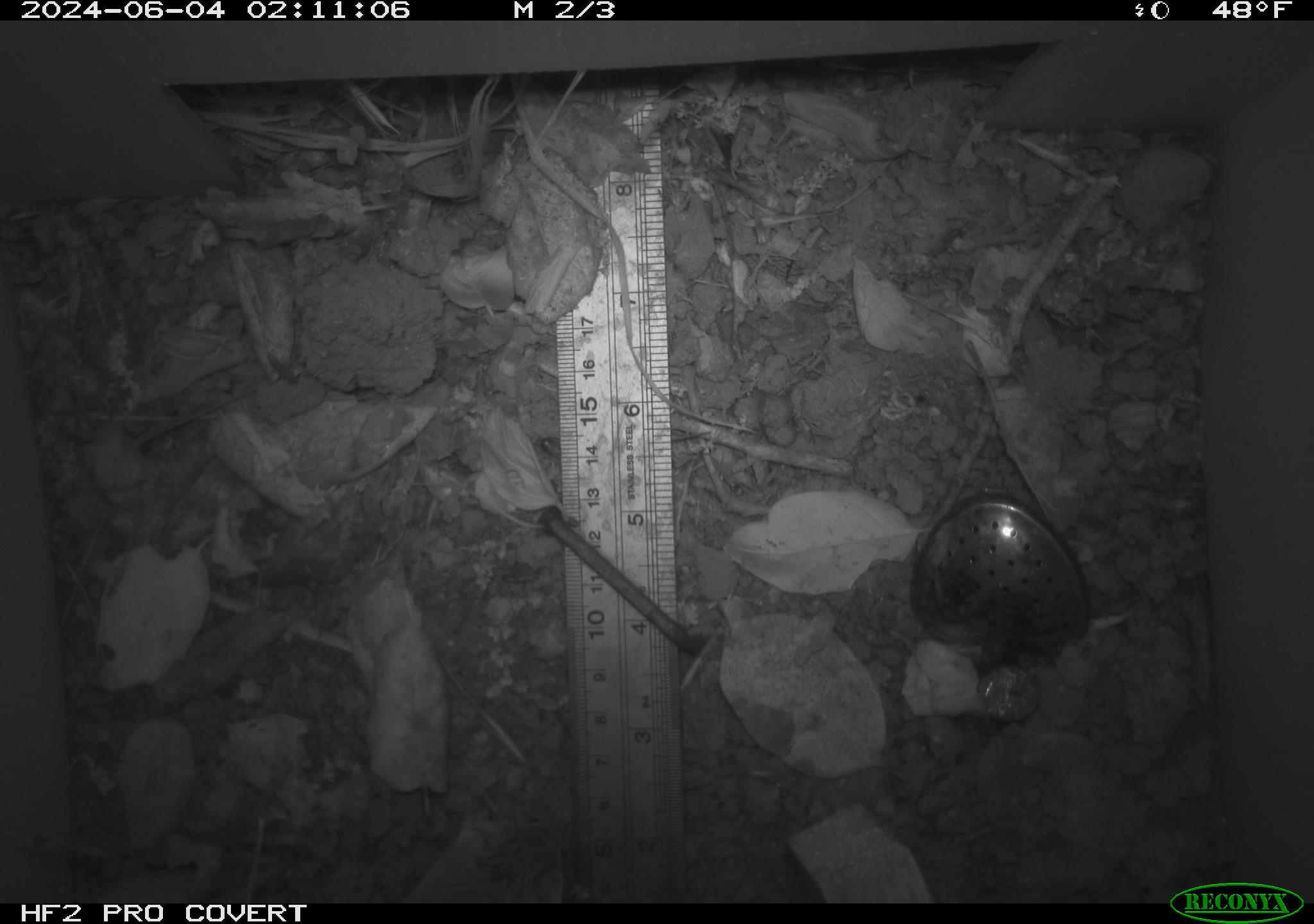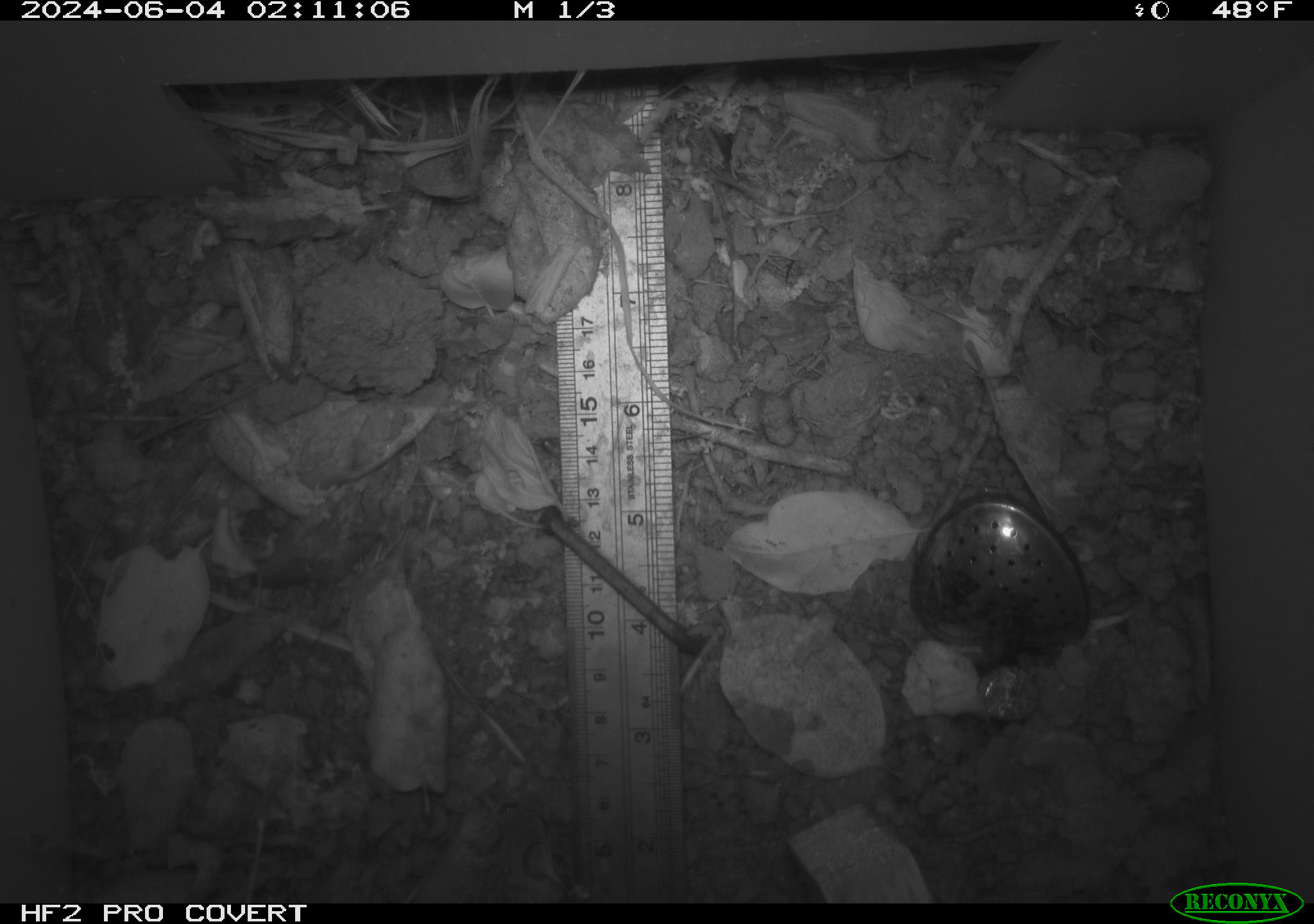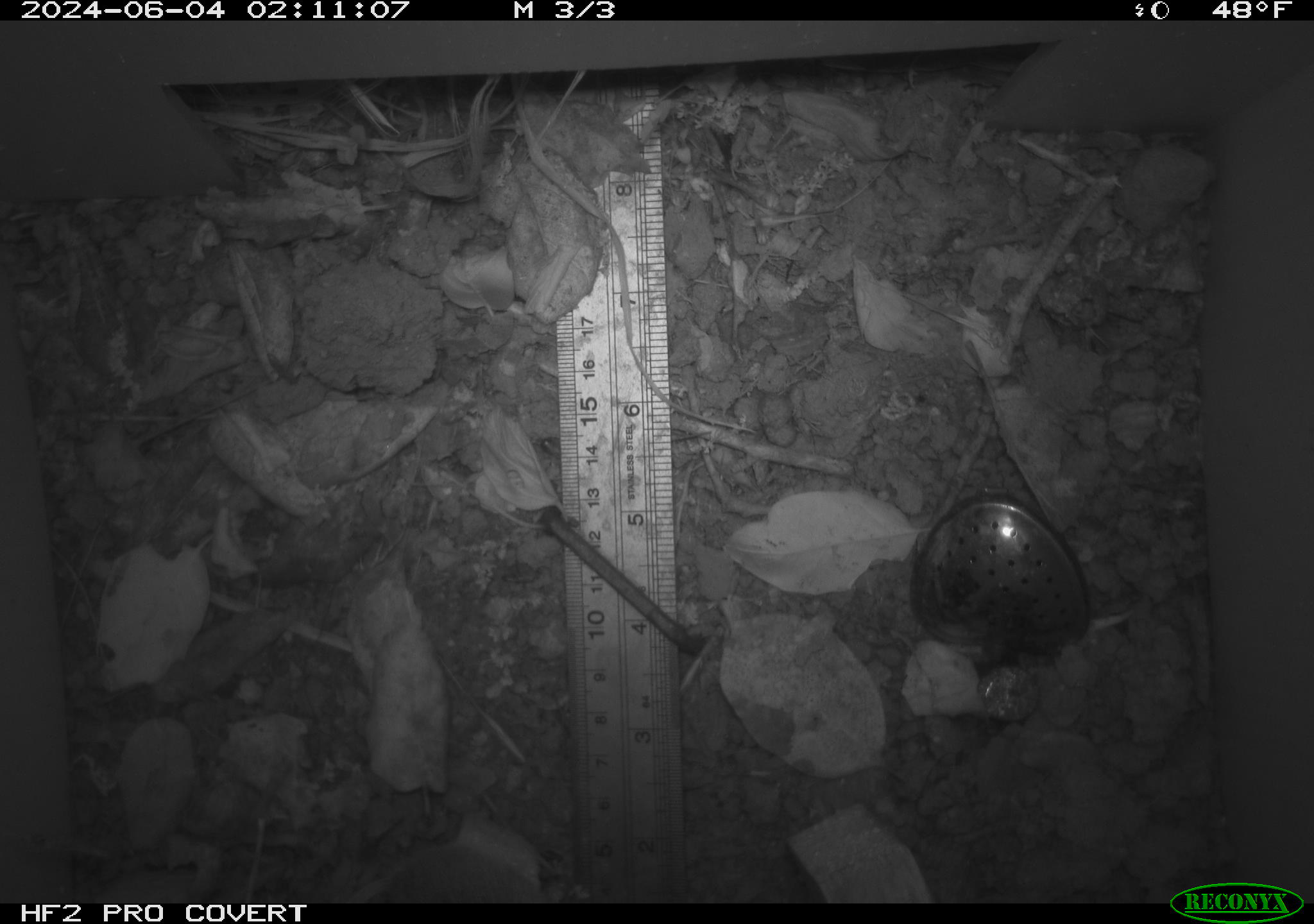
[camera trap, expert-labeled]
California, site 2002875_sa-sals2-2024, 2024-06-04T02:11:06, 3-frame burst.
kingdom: Animalia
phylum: Chordata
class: Mammalia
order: Rodentia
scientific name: Rodentia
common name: rodent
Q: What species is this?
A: Rodent (Rodentia).